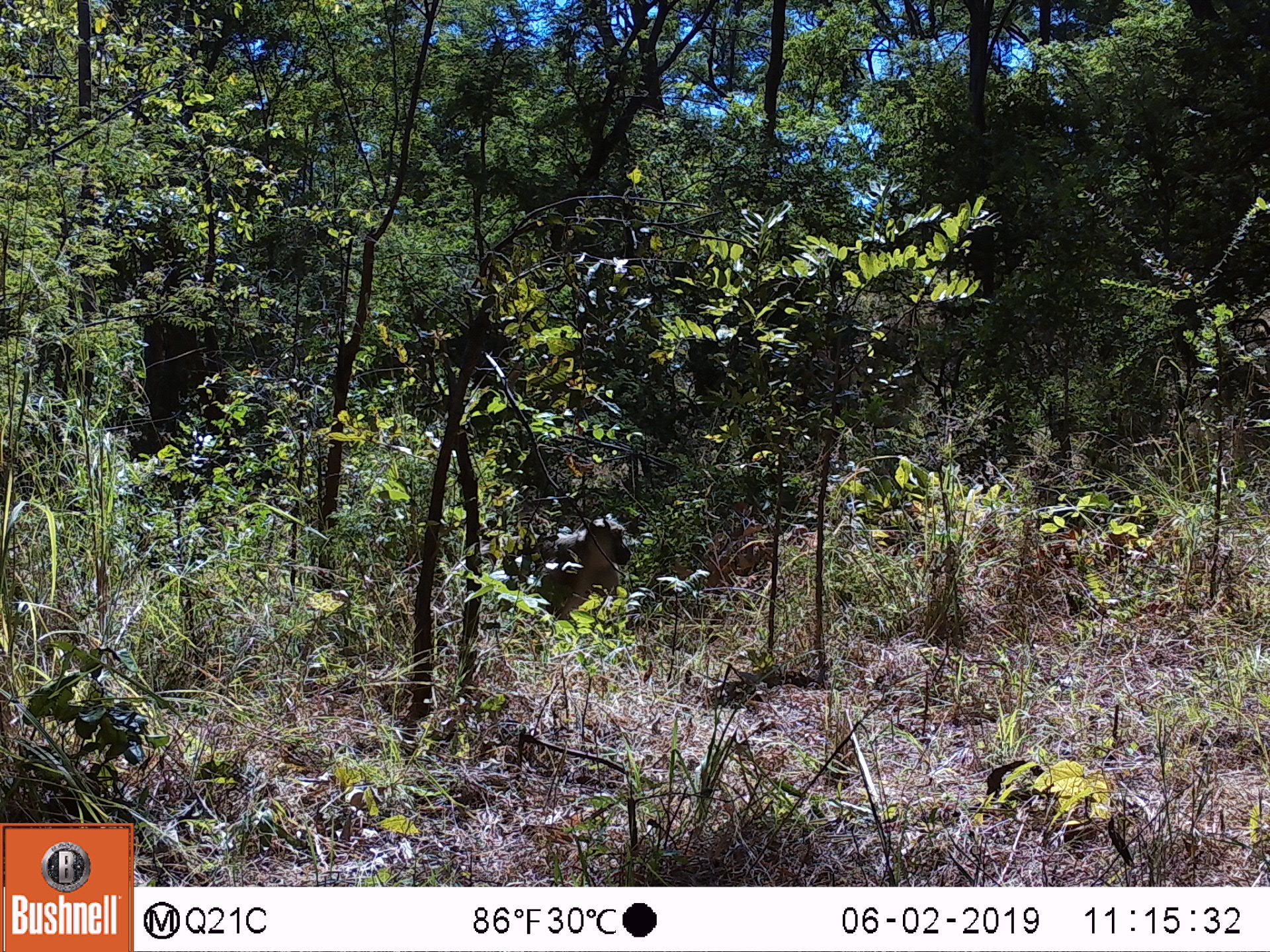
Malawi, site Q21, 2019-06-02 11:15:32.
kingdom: Animalia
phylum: Chordata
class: Mammalia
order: Primates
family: Cercopithecidae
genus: Papio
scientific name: Papio cynocephalus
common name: yellow baboon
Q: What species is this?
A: Yellow baboon (Papio cynocephalus).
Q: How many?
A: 1.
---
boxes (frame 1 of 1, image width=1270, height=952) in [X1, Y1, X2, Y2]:
yellow baboon: [506, 505, 640, 636]